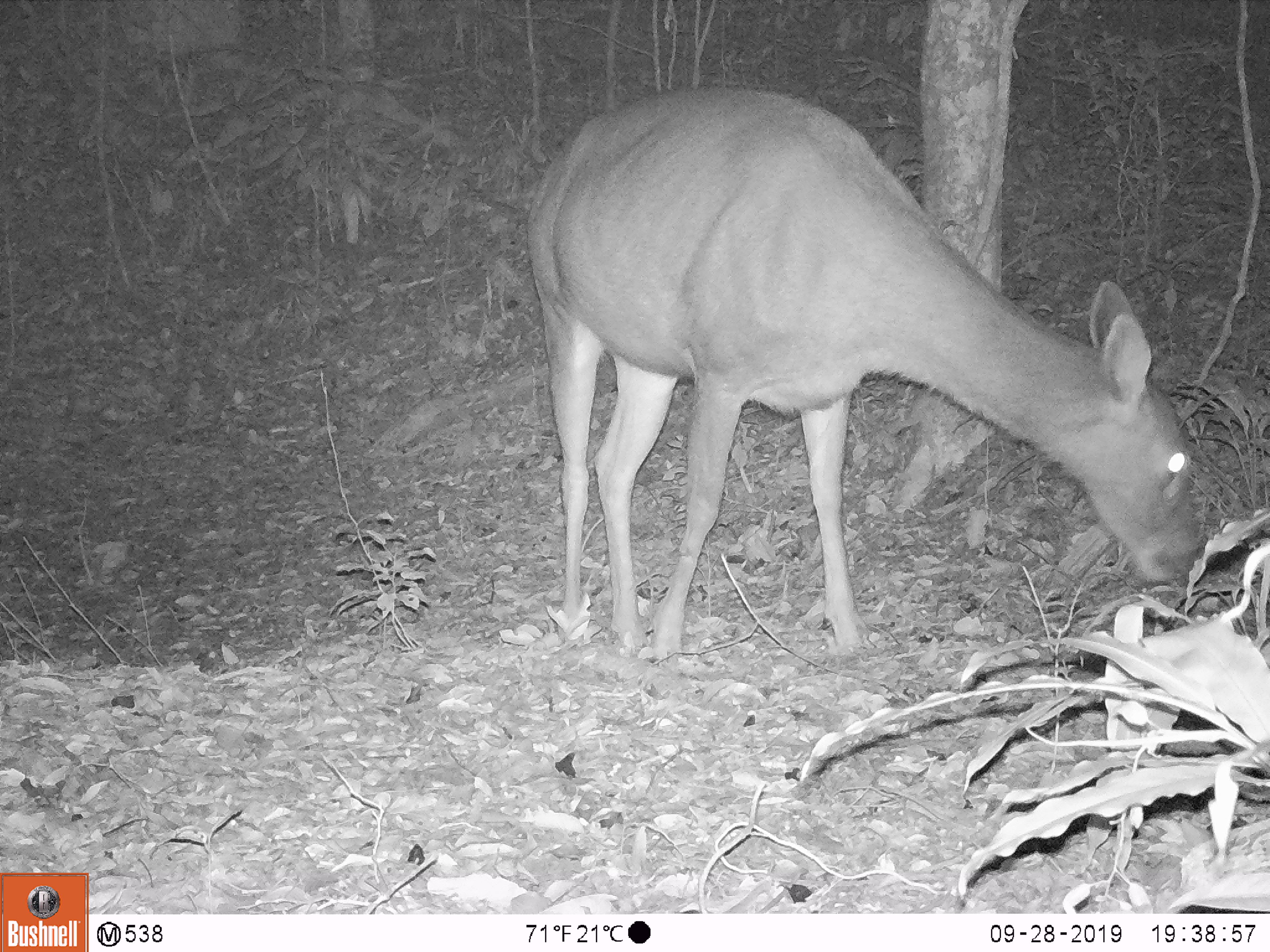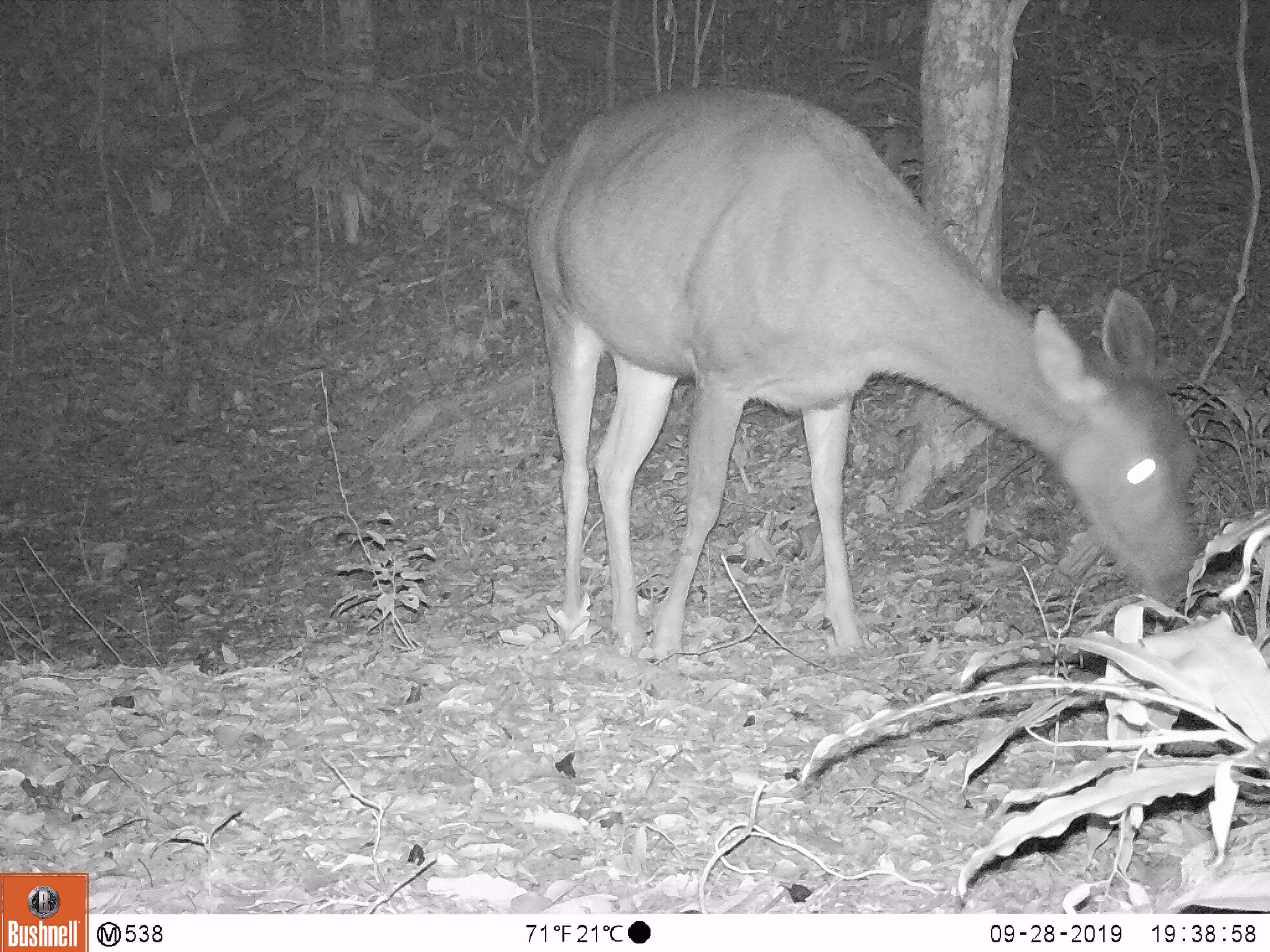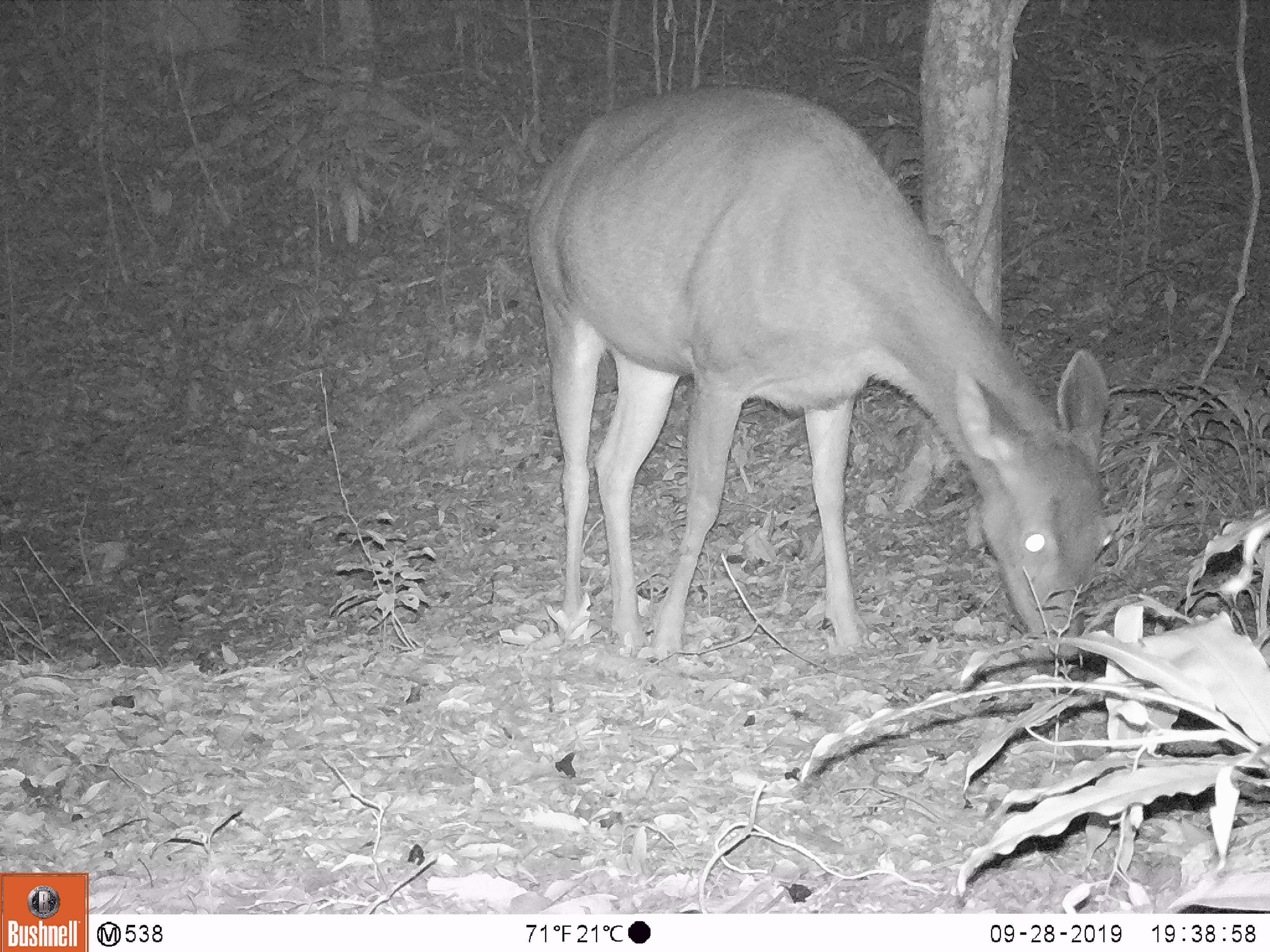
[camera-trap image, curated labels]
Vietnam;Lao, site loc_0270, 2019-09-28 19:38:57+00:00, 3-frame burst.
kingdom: Animalia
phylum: Chordata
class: Mammalia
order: Artiodactyla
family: Cervidae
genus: Rusa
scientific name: Rusa unicolor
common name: sambar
Sambar (Rusa unicolor). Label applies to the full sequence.